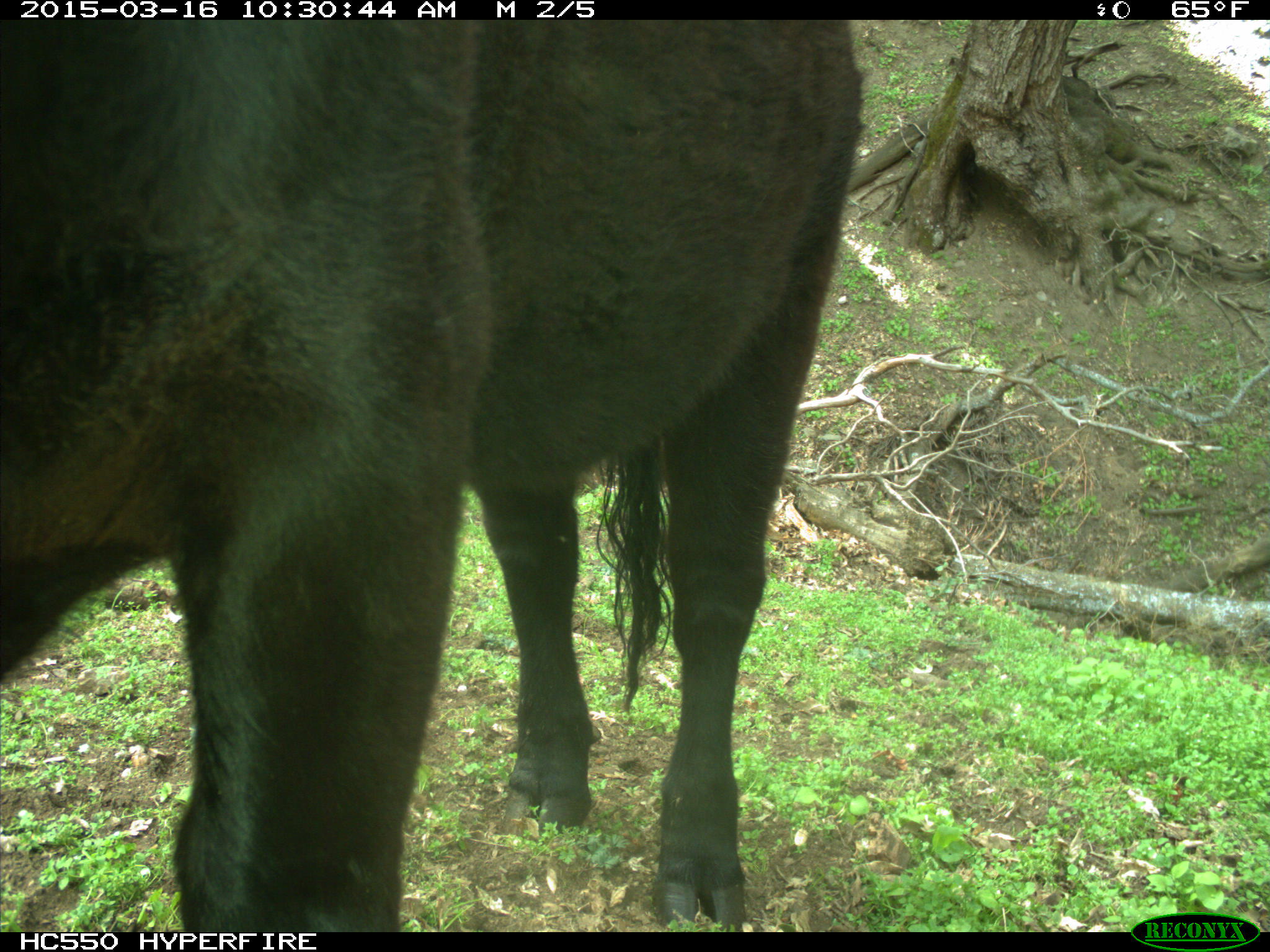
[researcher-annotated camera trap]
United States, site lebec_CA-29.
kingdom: Animalia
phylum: Chordata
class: Mammalia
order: Artiodactyla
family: Bovidae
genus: Bos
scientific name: Bos taurus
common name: domestic cow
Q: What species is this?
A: Bos taurus (domestic cow).